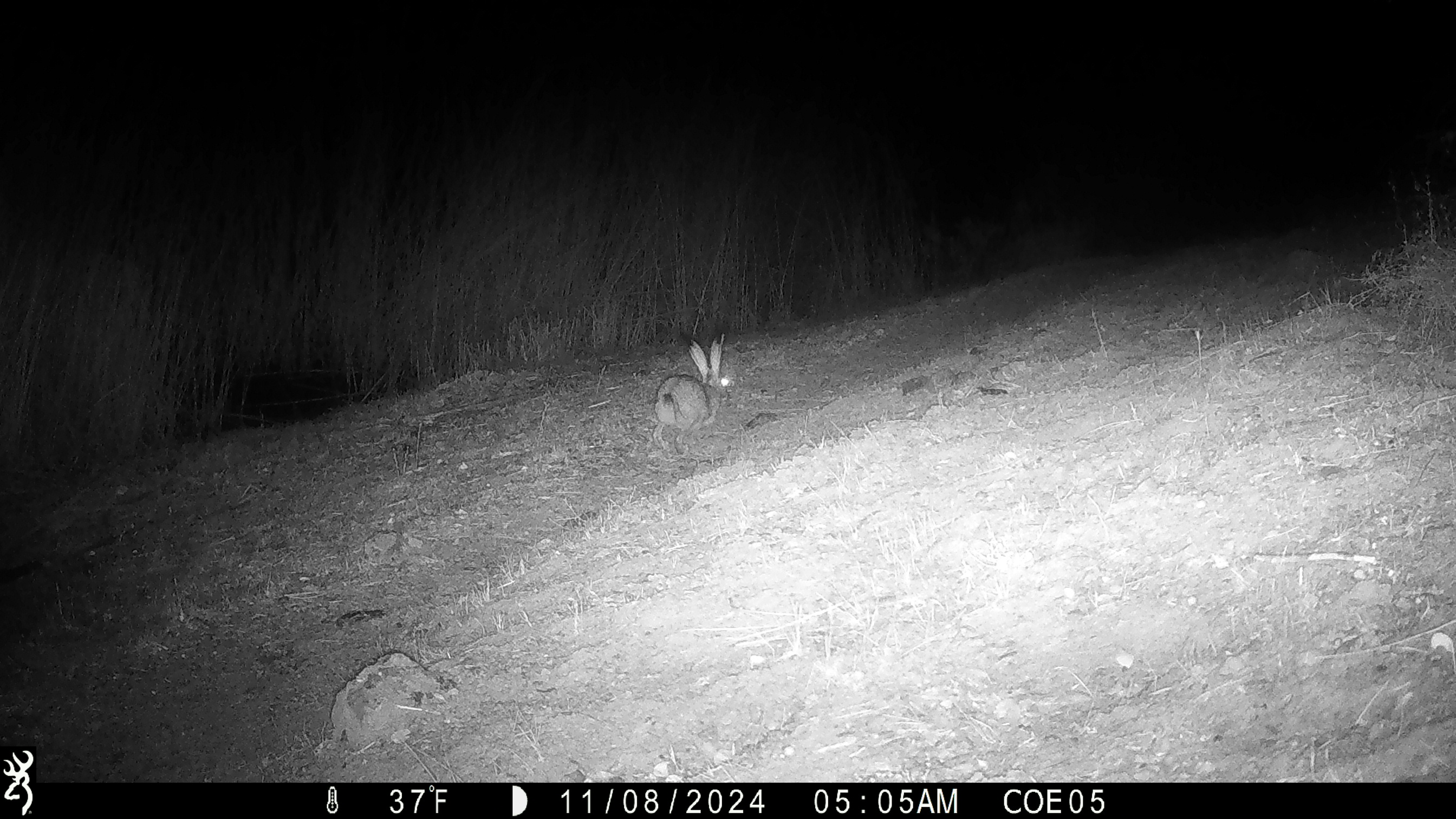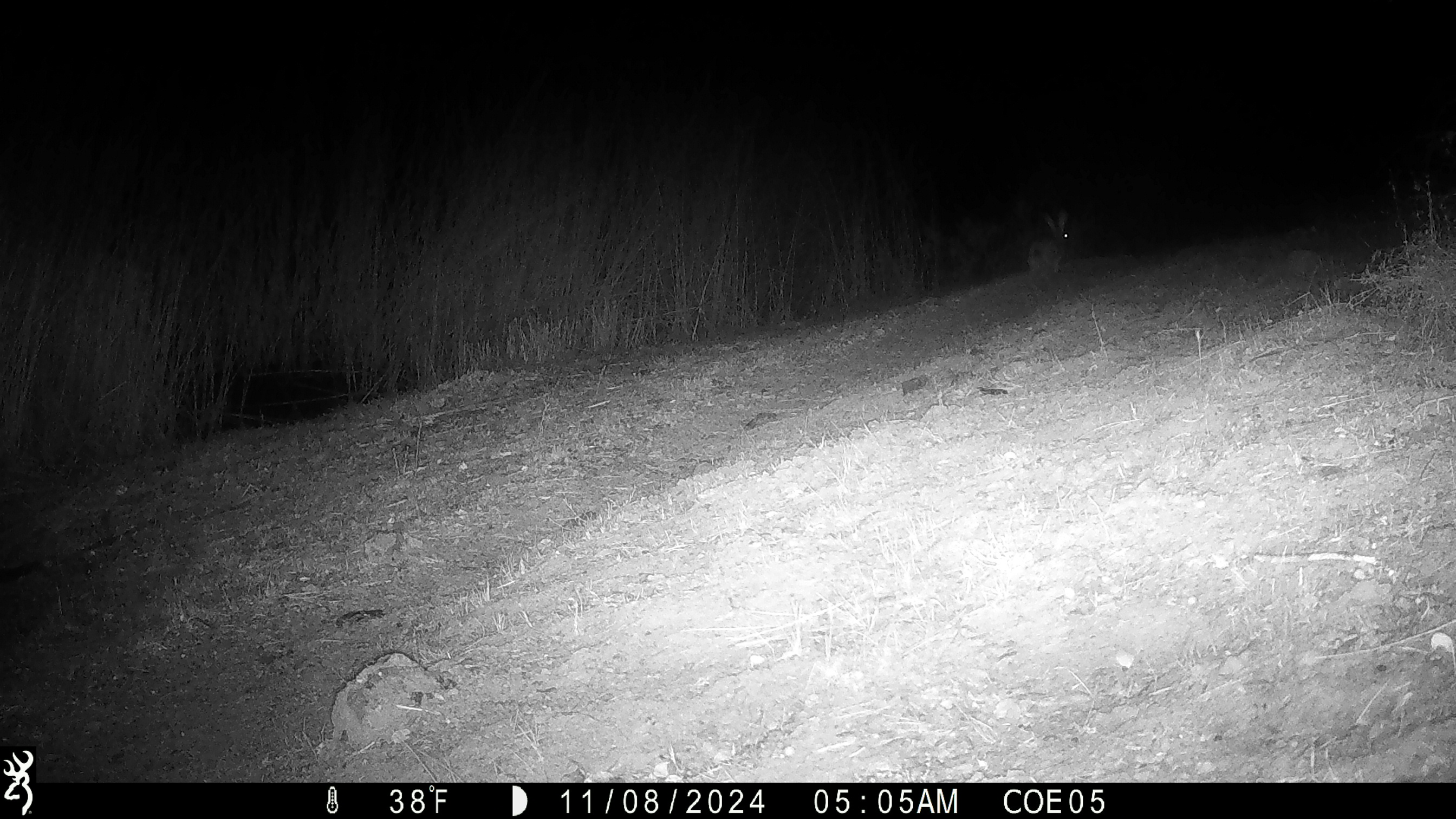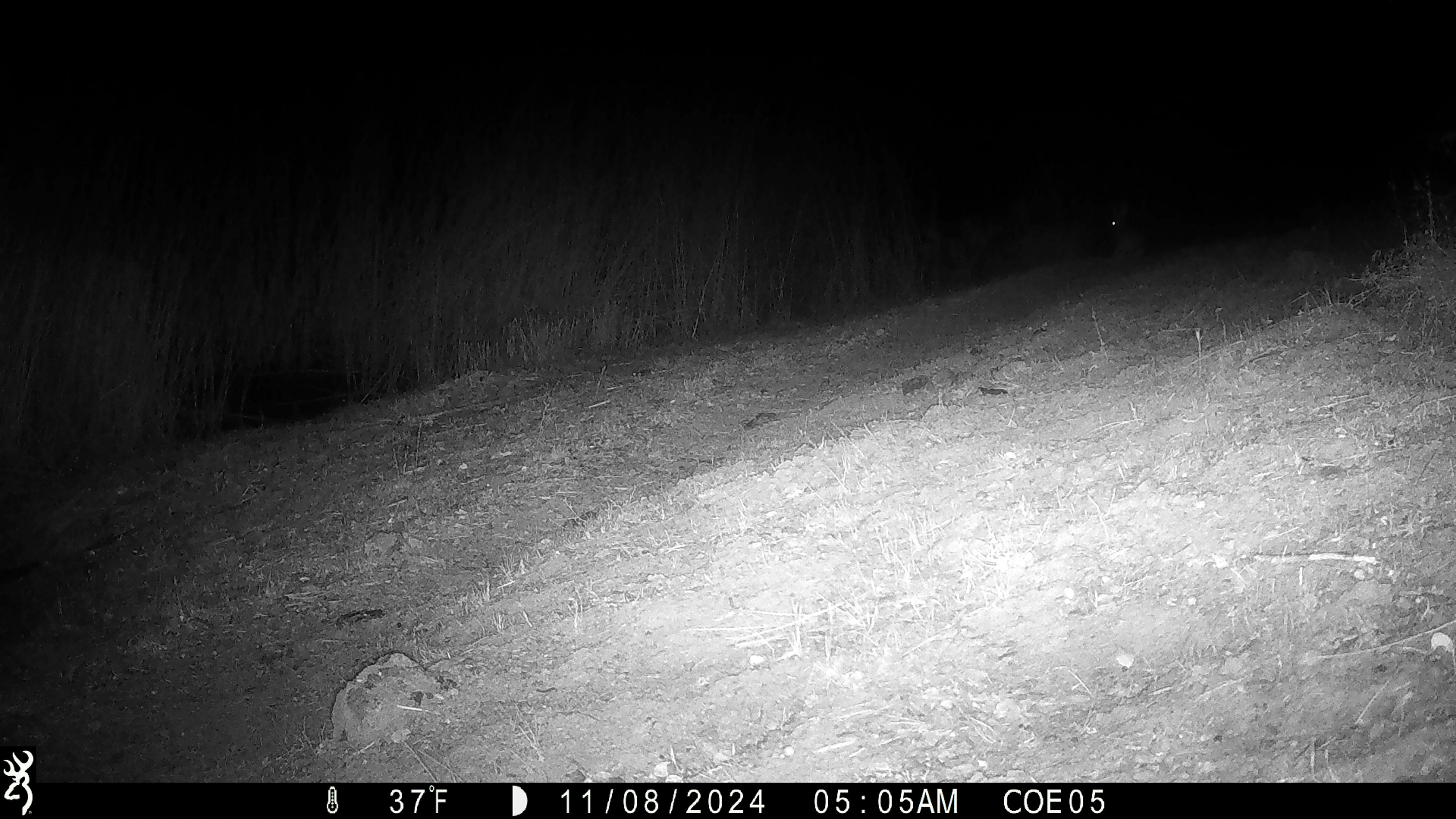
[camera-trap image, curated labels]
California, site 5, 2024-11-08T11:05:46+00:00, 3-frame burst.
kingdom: Animalia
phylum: Chordata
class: Mammalia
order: Lagomorpha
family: Leporidae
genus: Lepus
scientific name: Lepus californicus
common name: black-tailed jackrabbit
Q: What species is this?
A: Black-tailed jackrabbit (Lepus californicus).